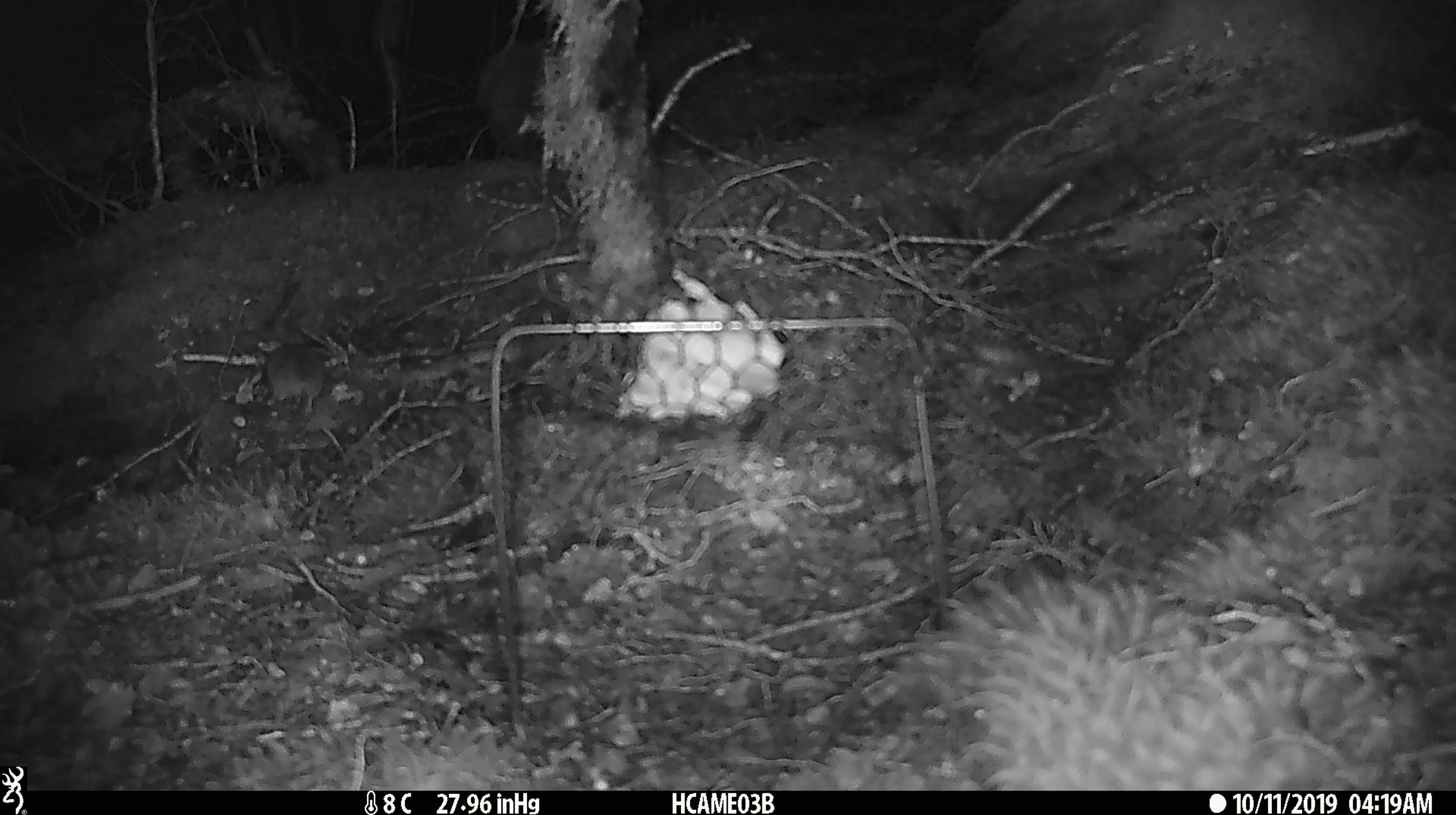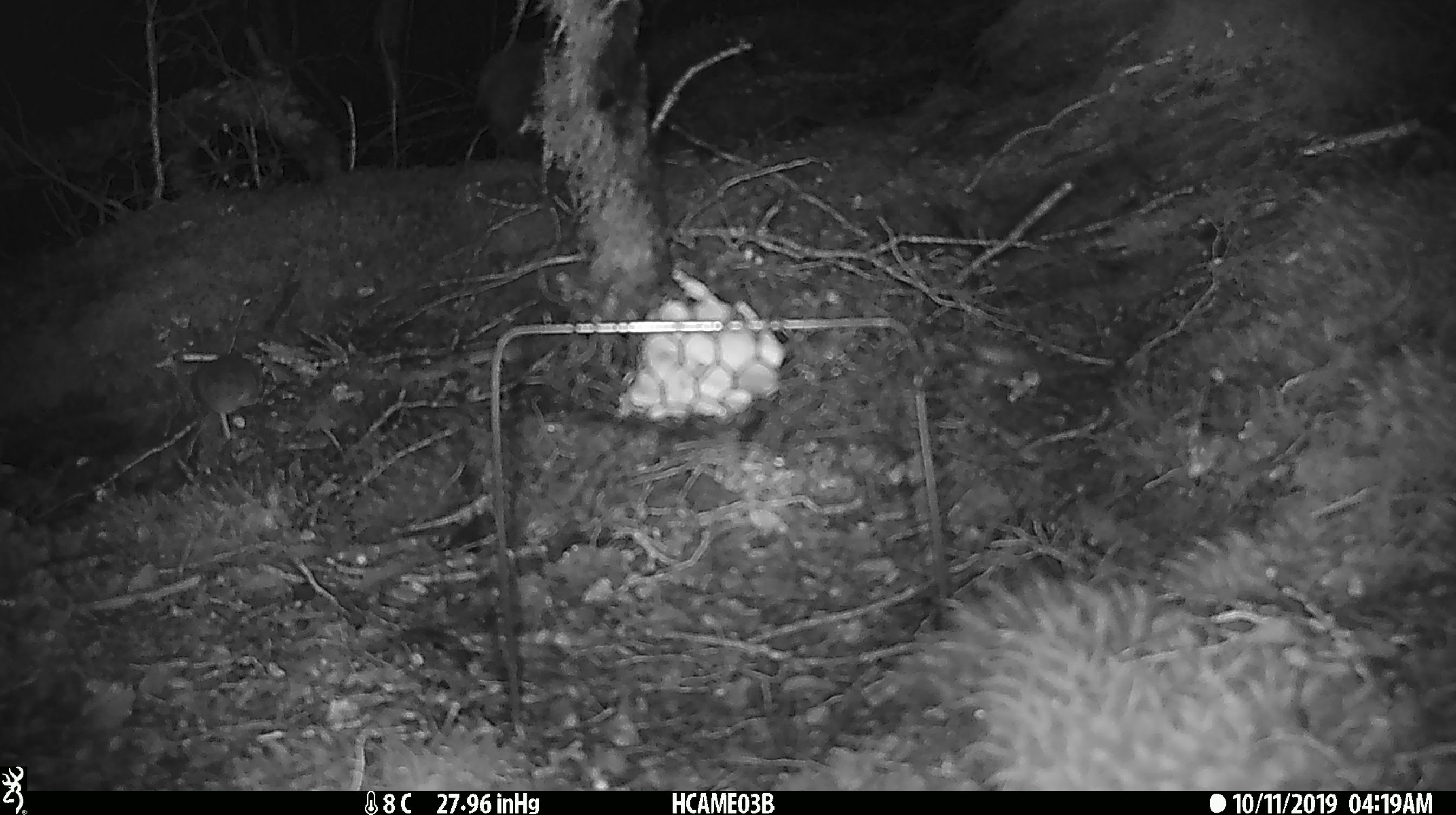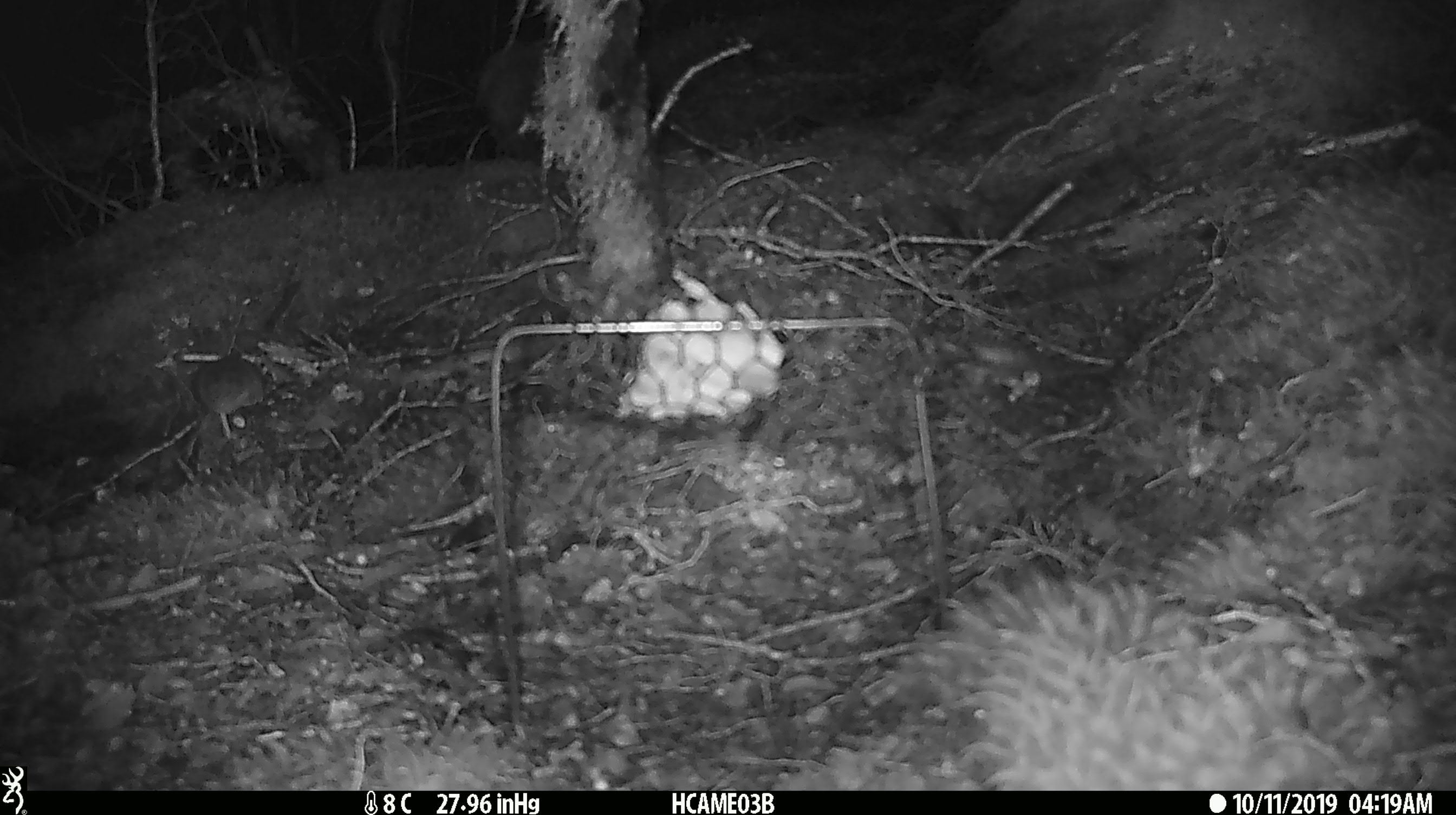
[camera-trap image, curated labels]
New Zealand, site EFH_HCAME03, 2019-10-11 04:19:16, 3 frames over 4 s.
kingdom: Animalia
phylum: Chordata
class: Mammalia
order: Rodentia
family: Muridae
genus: Mus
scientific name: Mus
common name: mouse